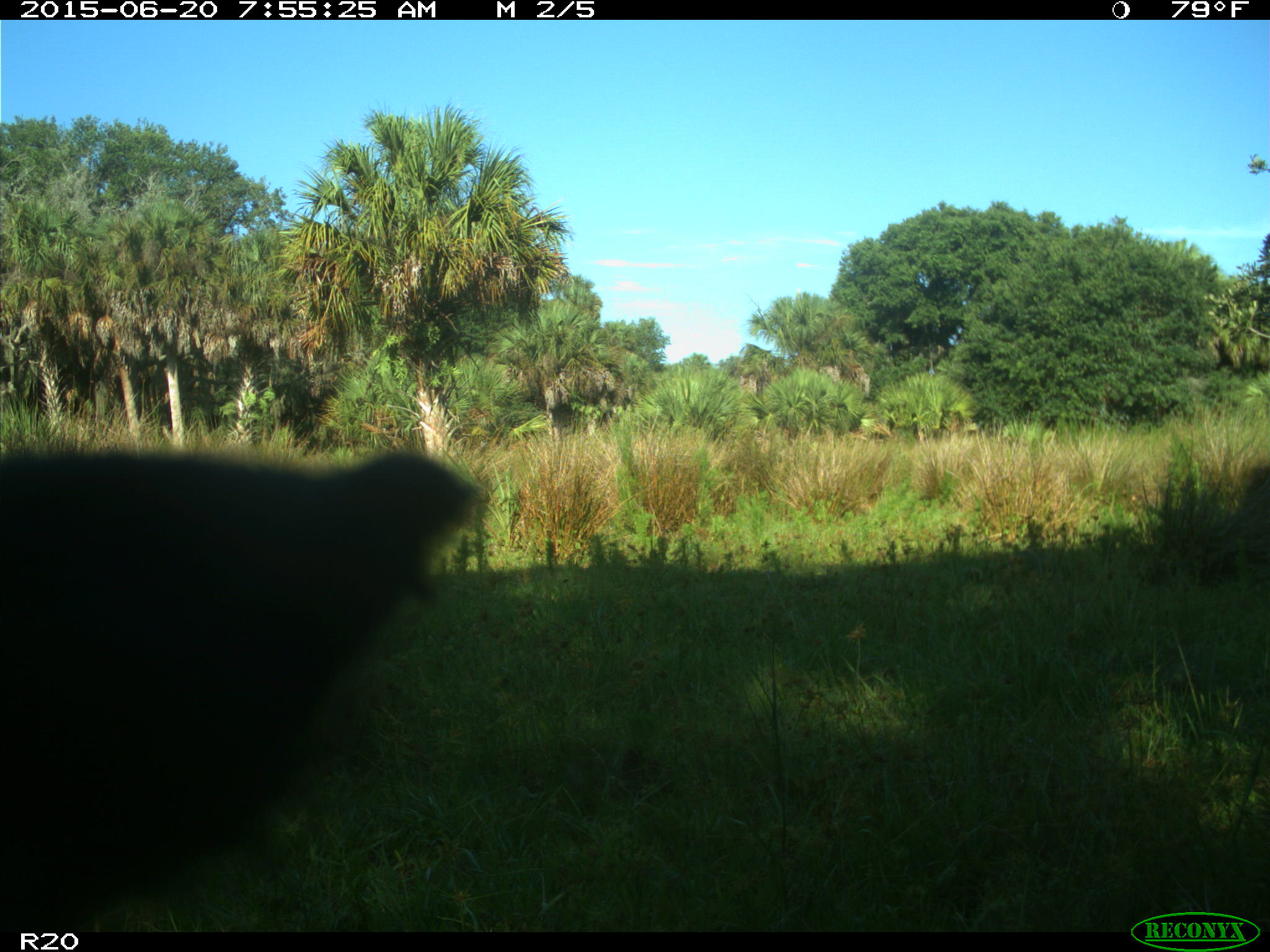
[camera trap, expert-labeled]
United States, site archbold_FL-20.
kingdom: Animalia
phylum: Chordata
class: Mammalia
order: Artiodactyla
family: Bovidae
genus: Bos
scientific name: Bos taurus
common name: domestic cow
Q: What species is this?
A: Bos taurus (domestic cow).